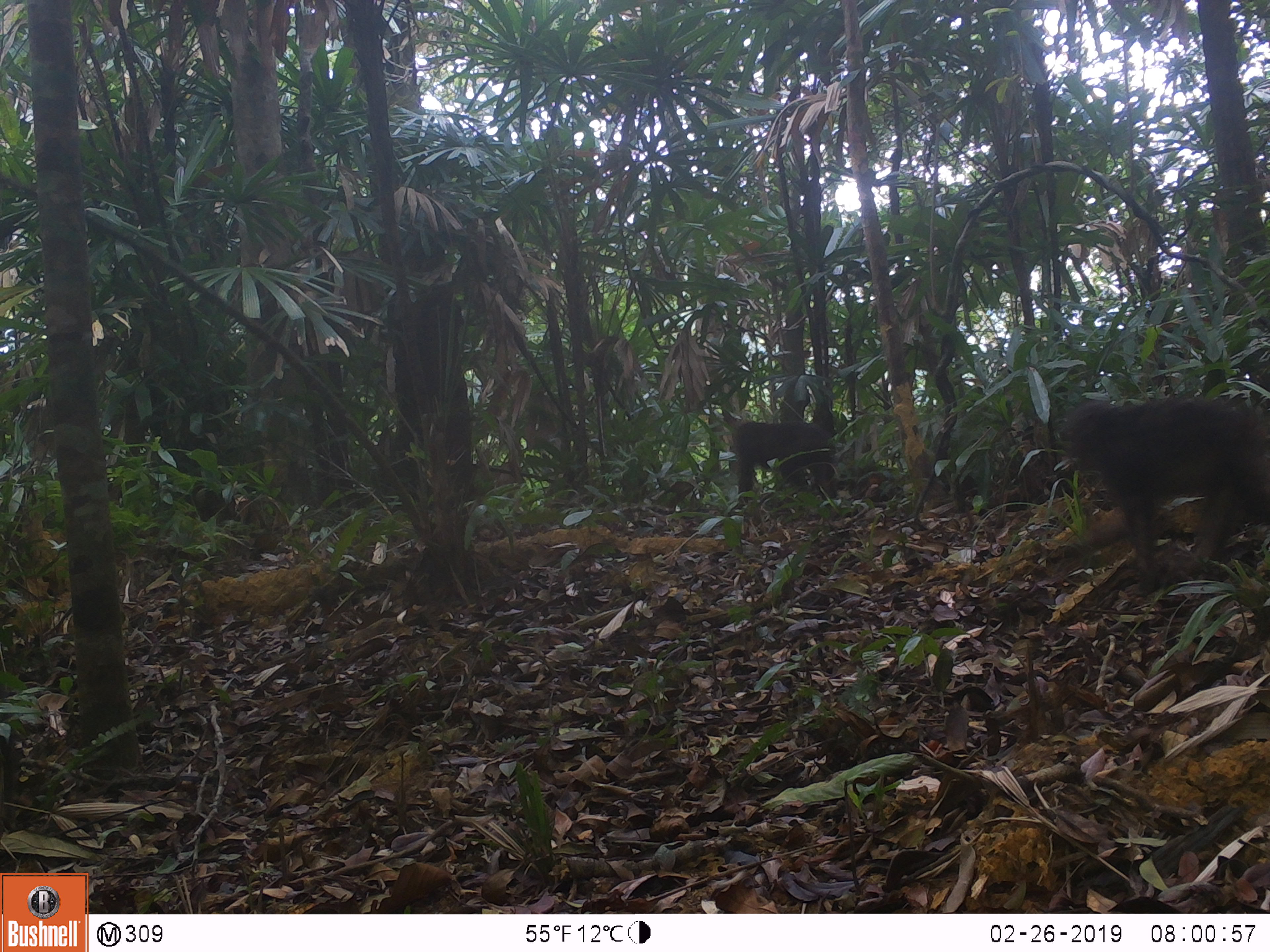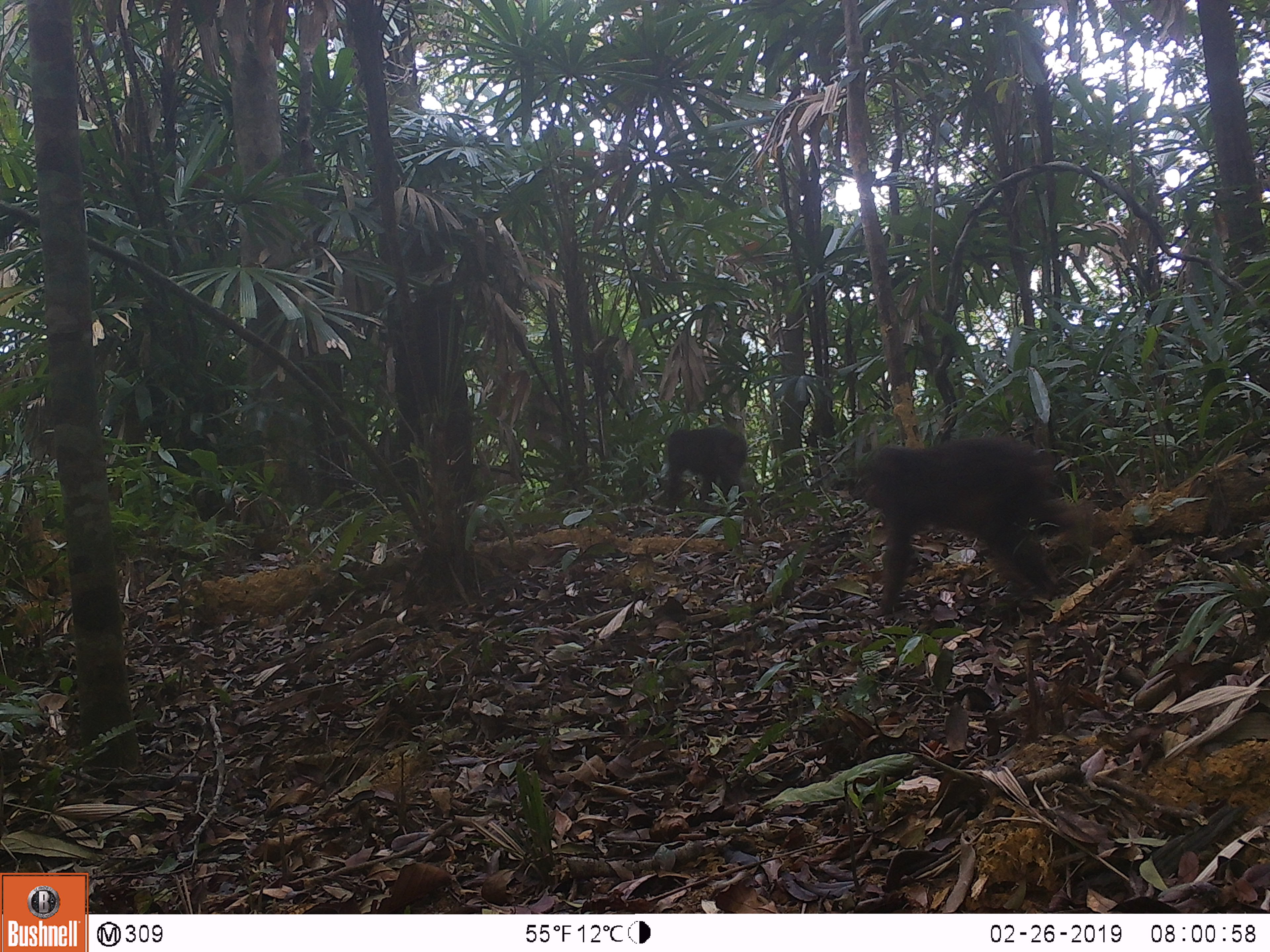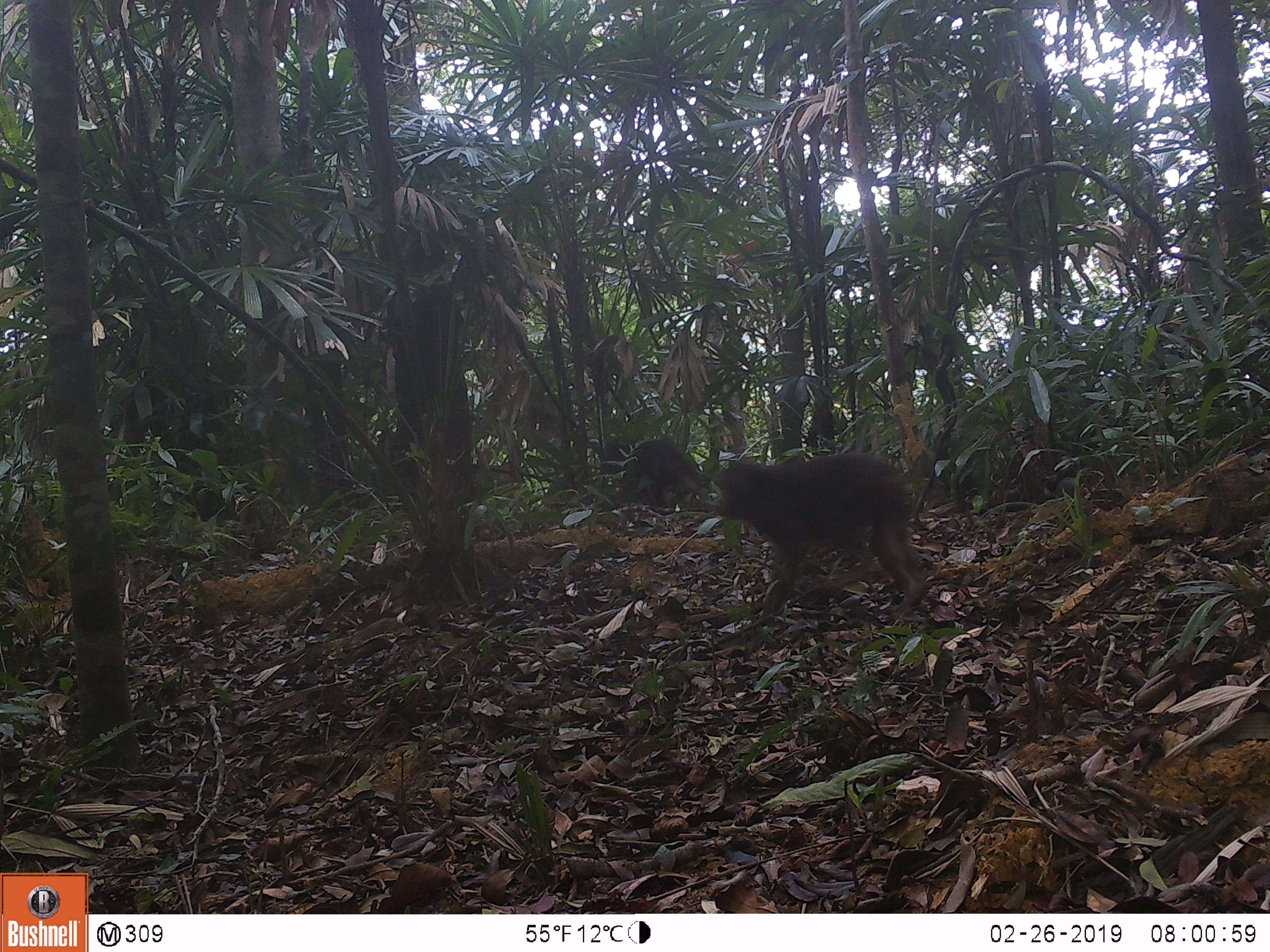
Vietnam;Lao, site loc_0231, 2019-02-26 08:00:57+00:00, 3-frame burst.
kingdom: Animalia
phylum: Chordata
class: Mammalia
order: Primates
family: Cercopithecidae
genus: Macaca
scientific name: Macaca arctoides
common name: stump-tailed macaque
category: stump tailed macaque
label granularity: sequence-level